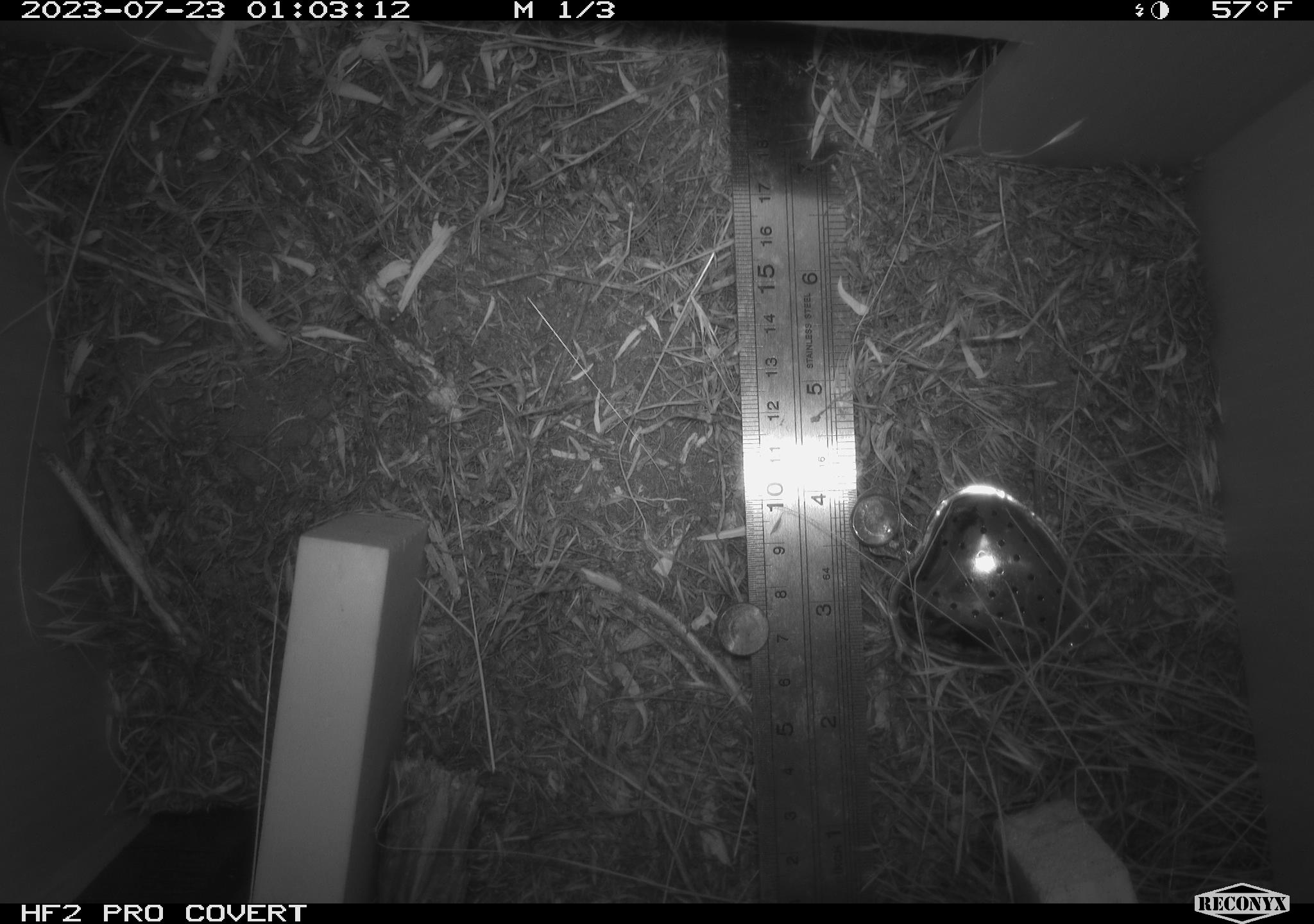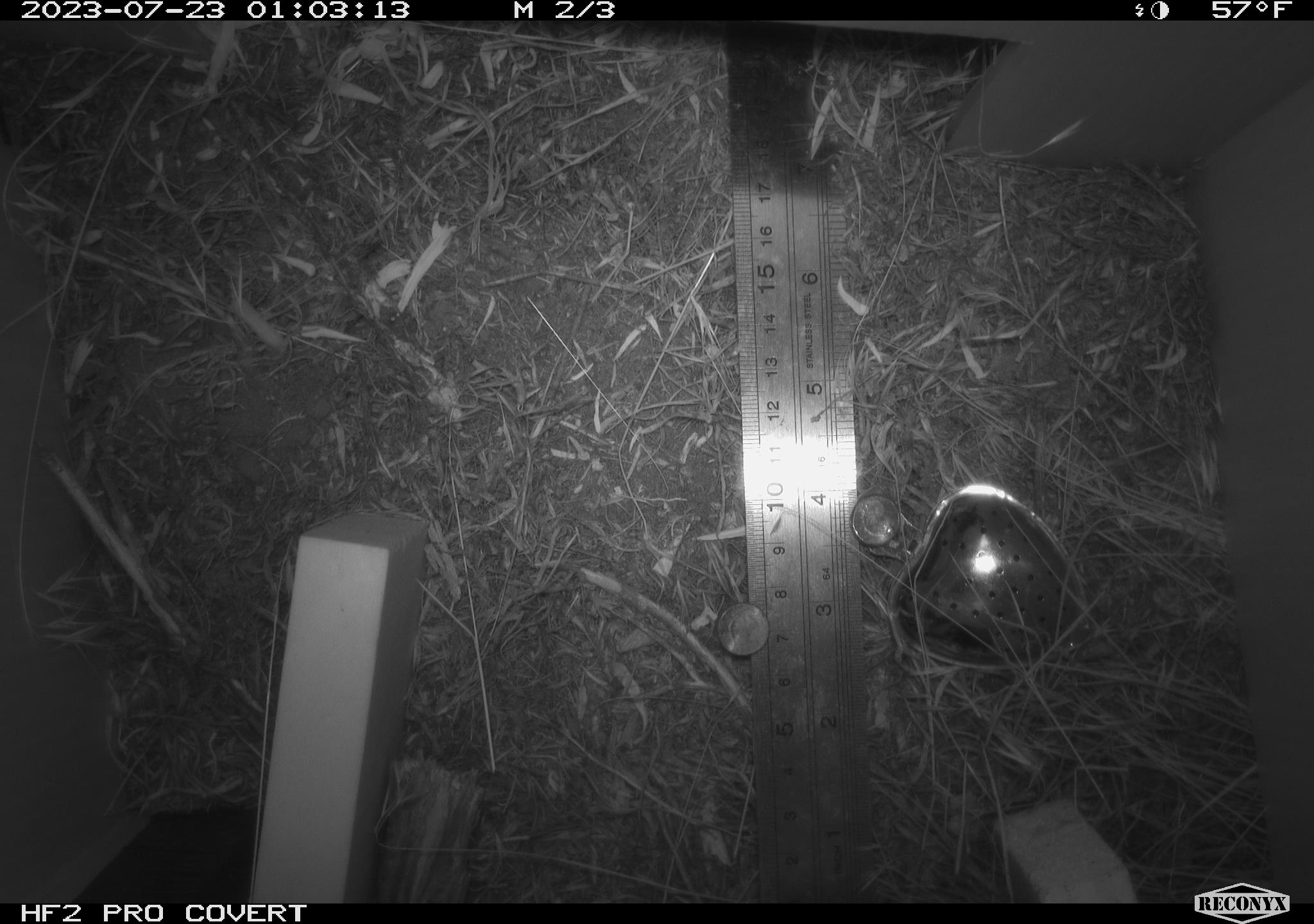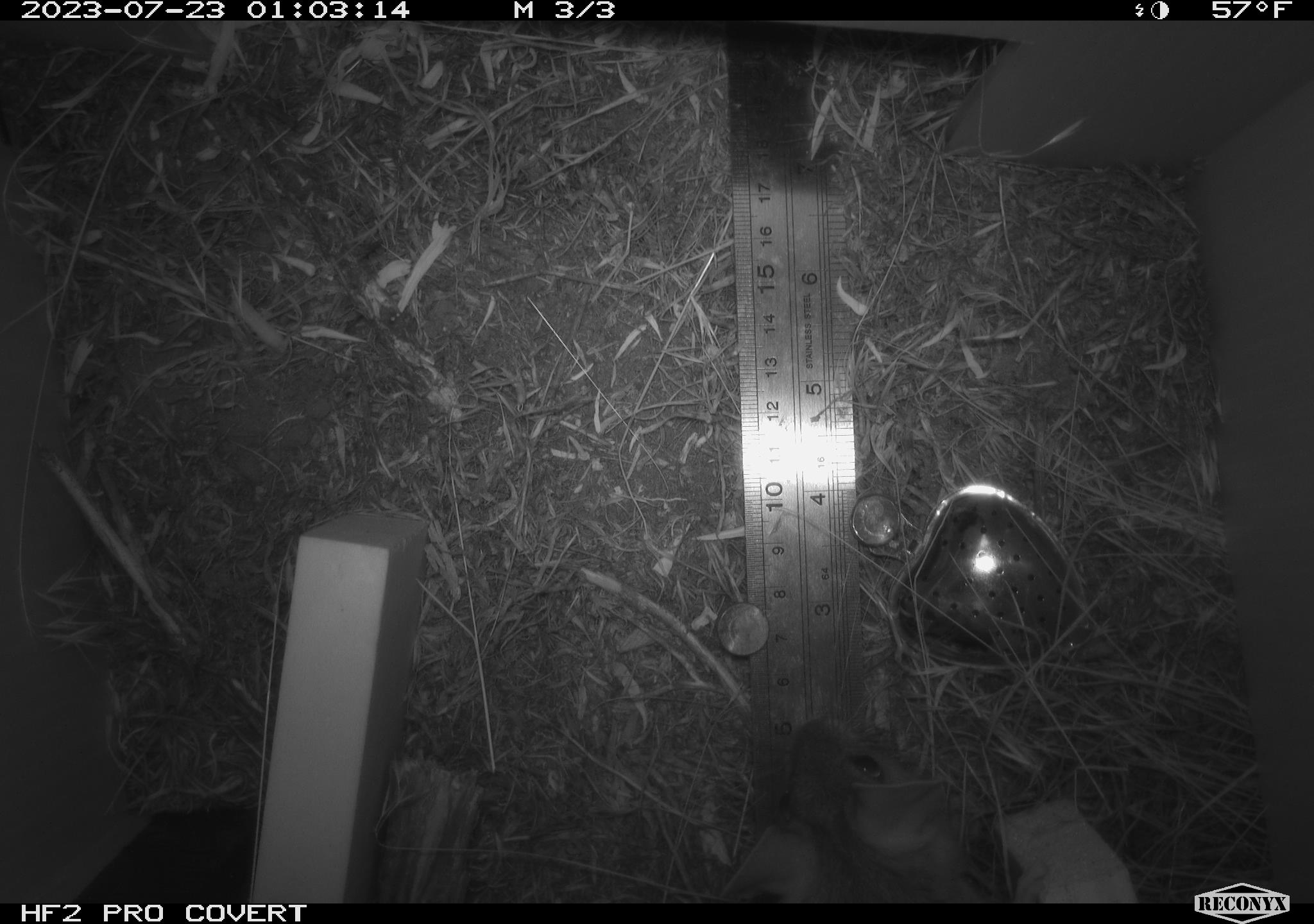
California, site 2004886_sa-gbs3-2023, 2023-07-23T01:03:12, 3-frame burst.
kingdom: Animalia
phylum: Chordata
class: Mammalia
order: Rodentia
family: Cricetidae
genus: Neotoma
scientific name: Neotoma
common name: pack rat or woodrat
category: neotoma species